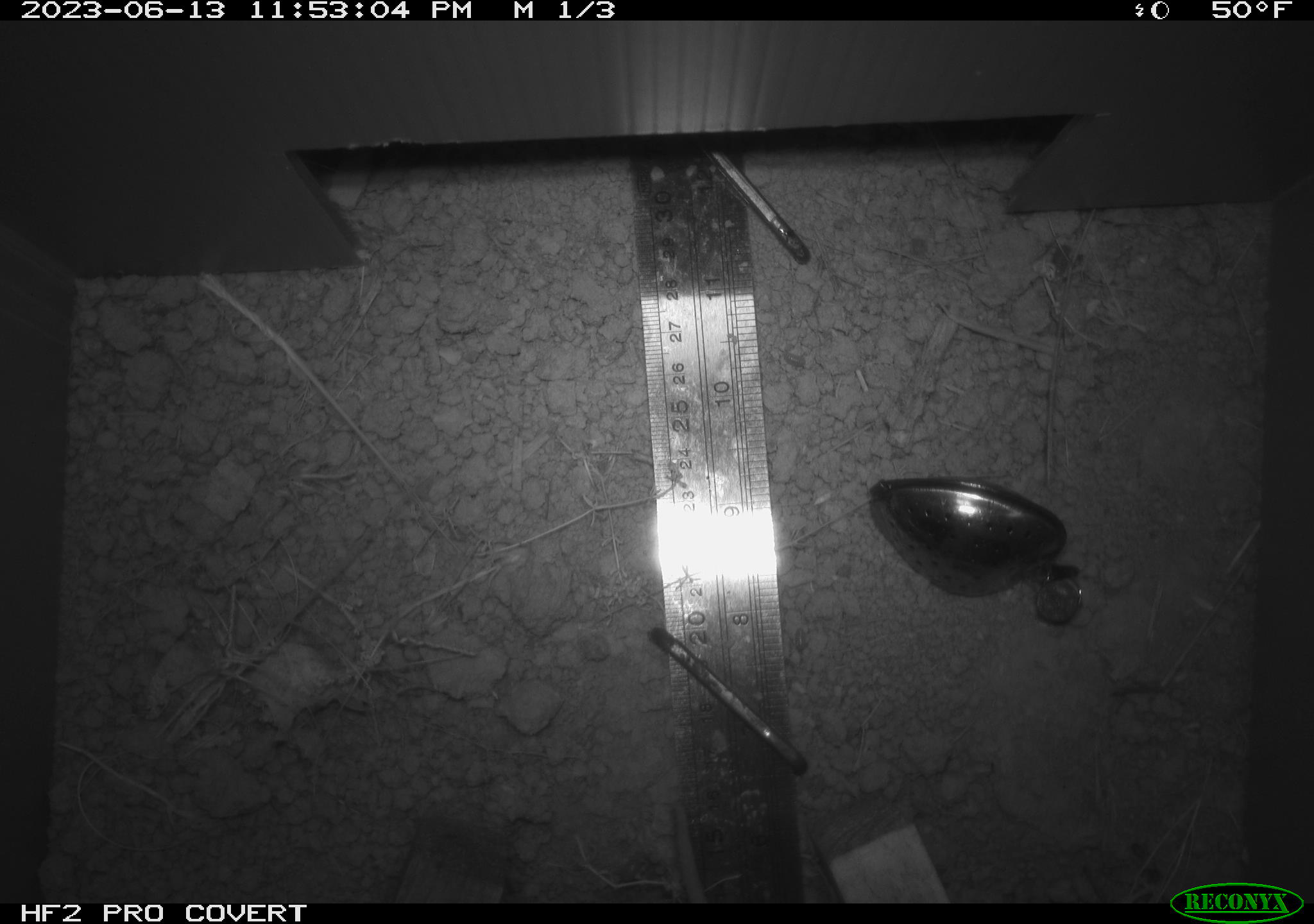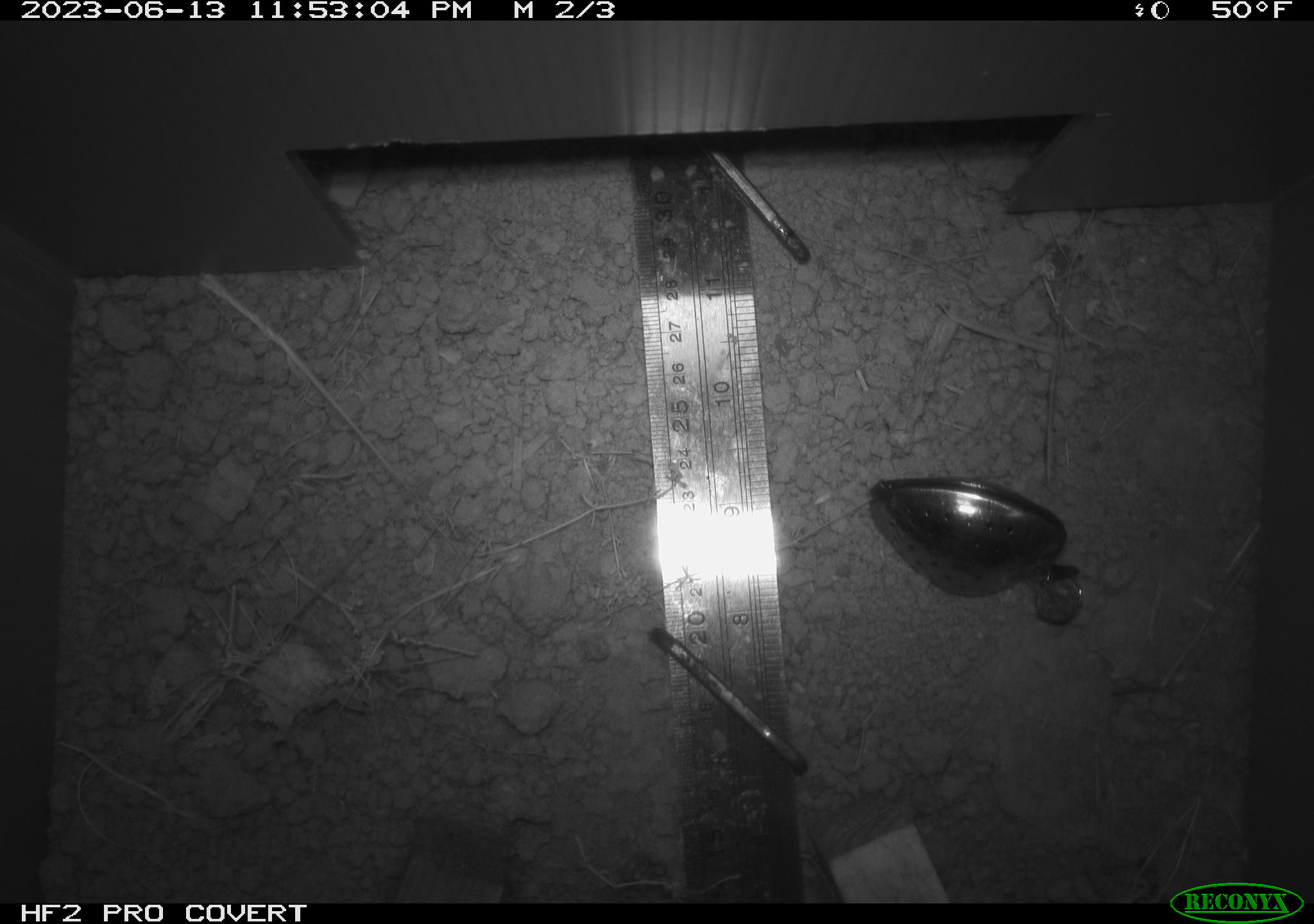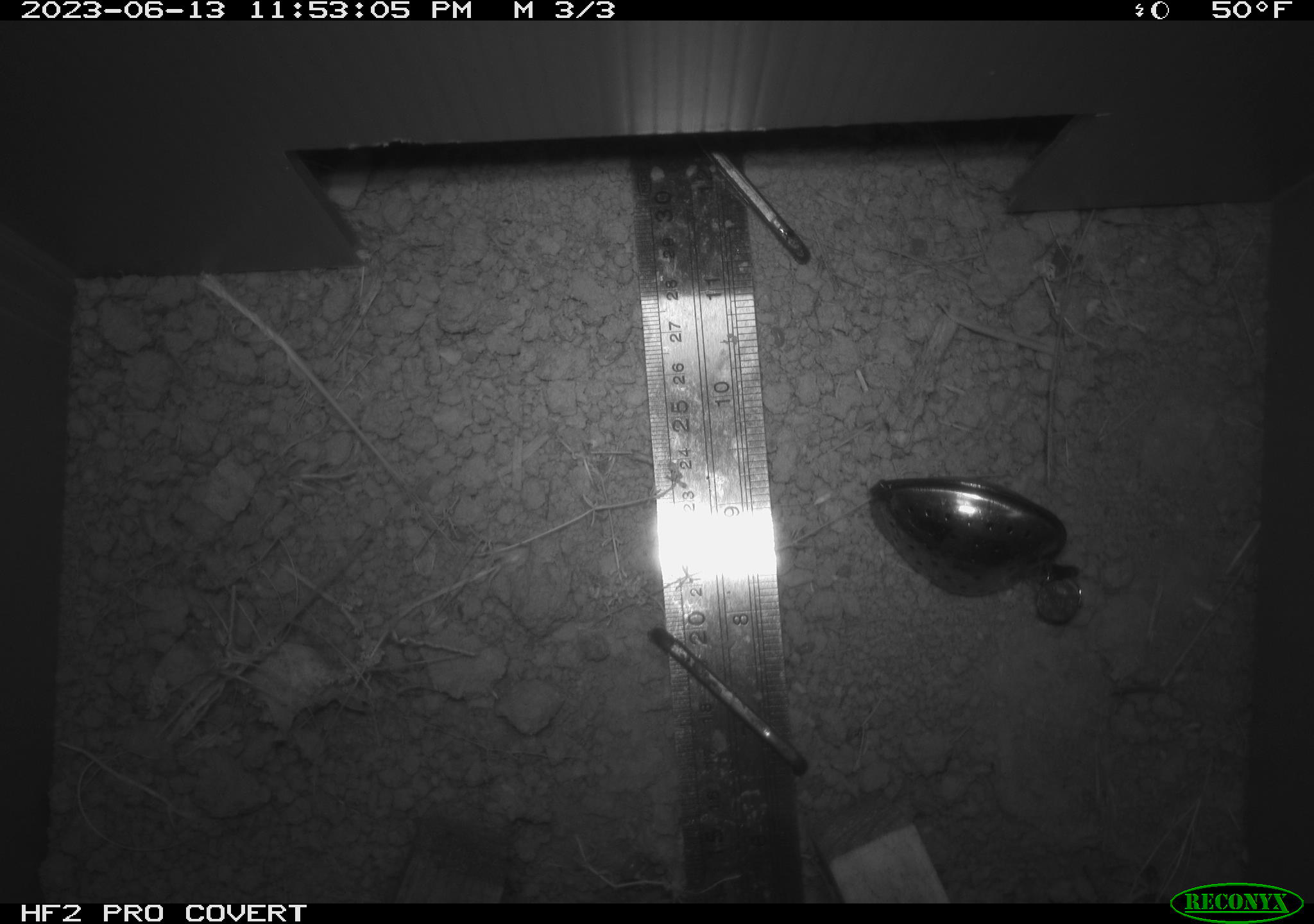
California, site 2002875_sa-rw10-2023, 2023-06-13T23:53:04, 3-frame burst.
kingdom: Animalia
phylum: Chordata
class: Mammalia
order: Rodentia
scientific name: Rodentia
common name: rodent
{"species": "rodent (Rodentia)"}